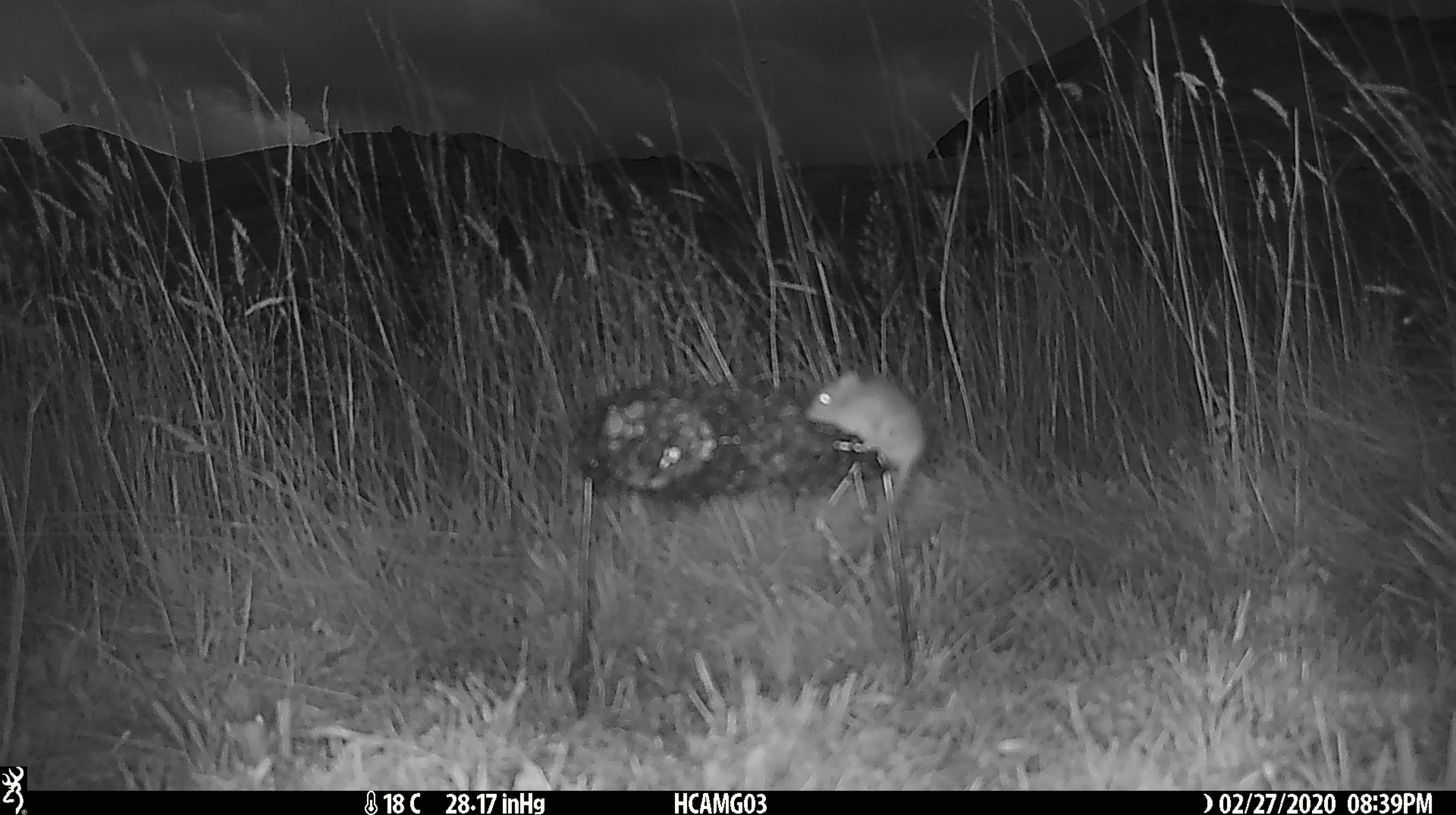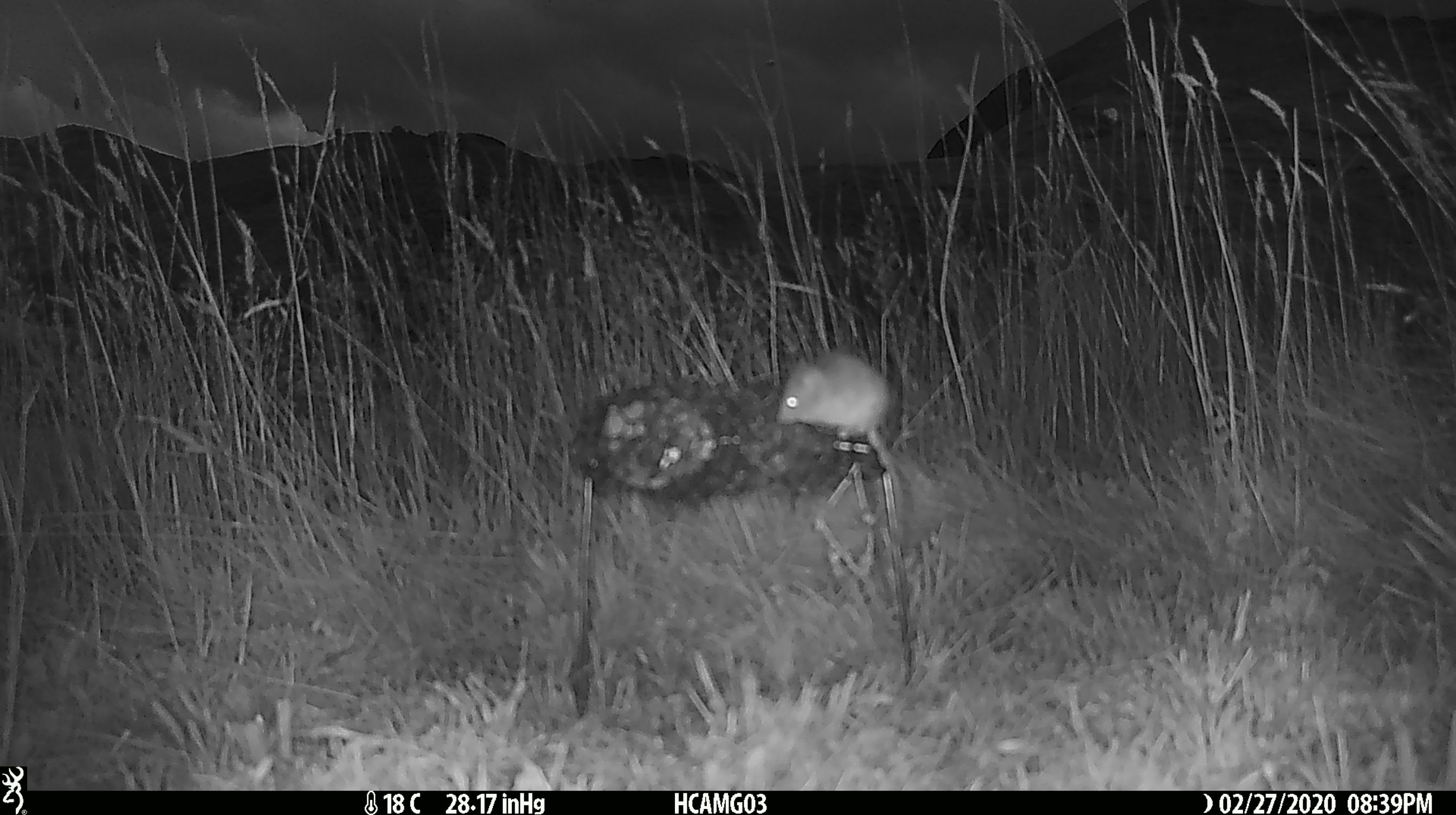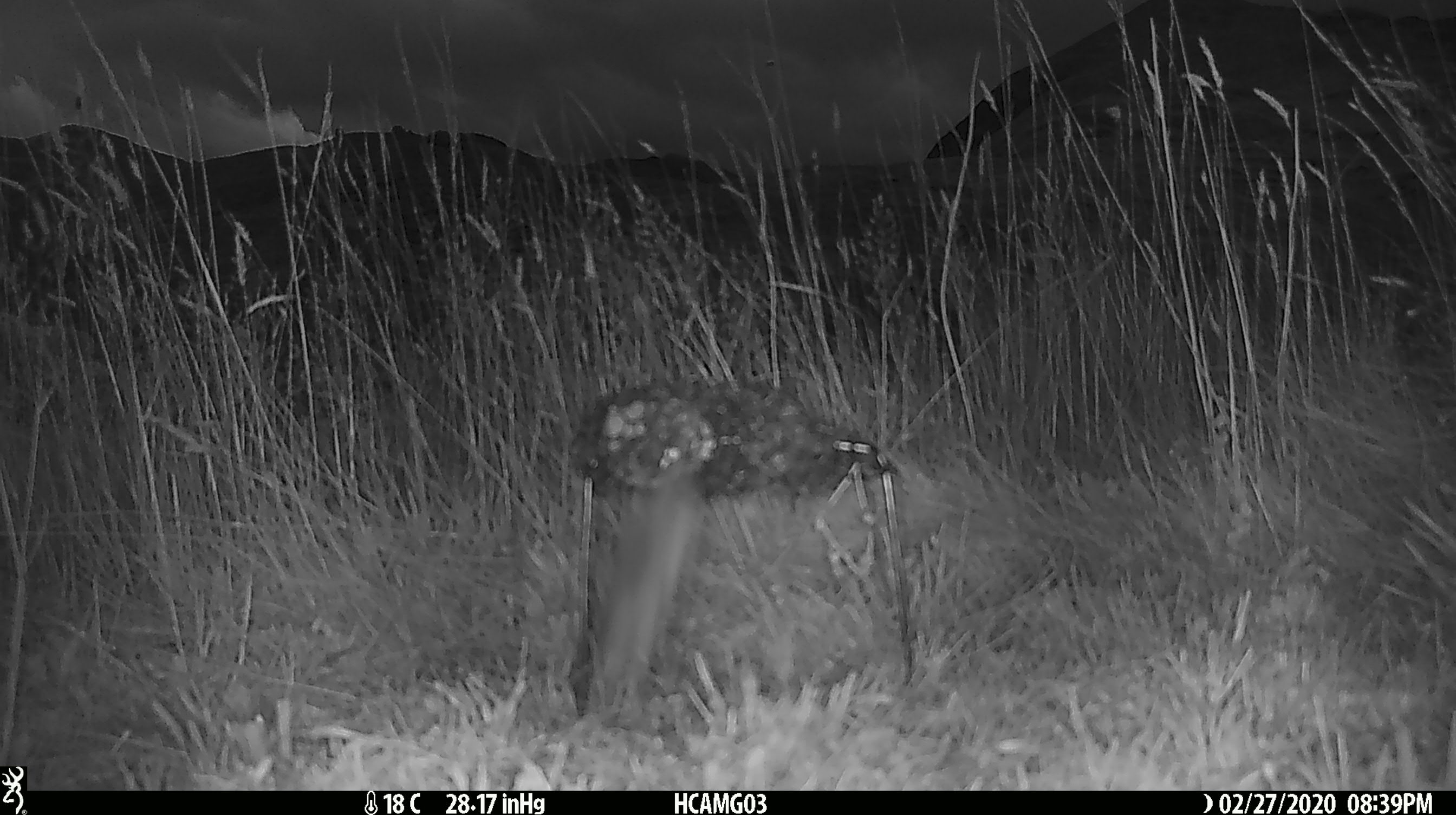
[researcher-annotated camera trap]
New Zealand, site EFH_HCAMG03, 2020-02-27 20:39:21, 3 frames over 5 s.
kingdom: Animalia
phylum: Chordata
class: Mammalia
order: Rodentia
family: Muridae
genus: Mus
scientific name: Mus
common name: mouse